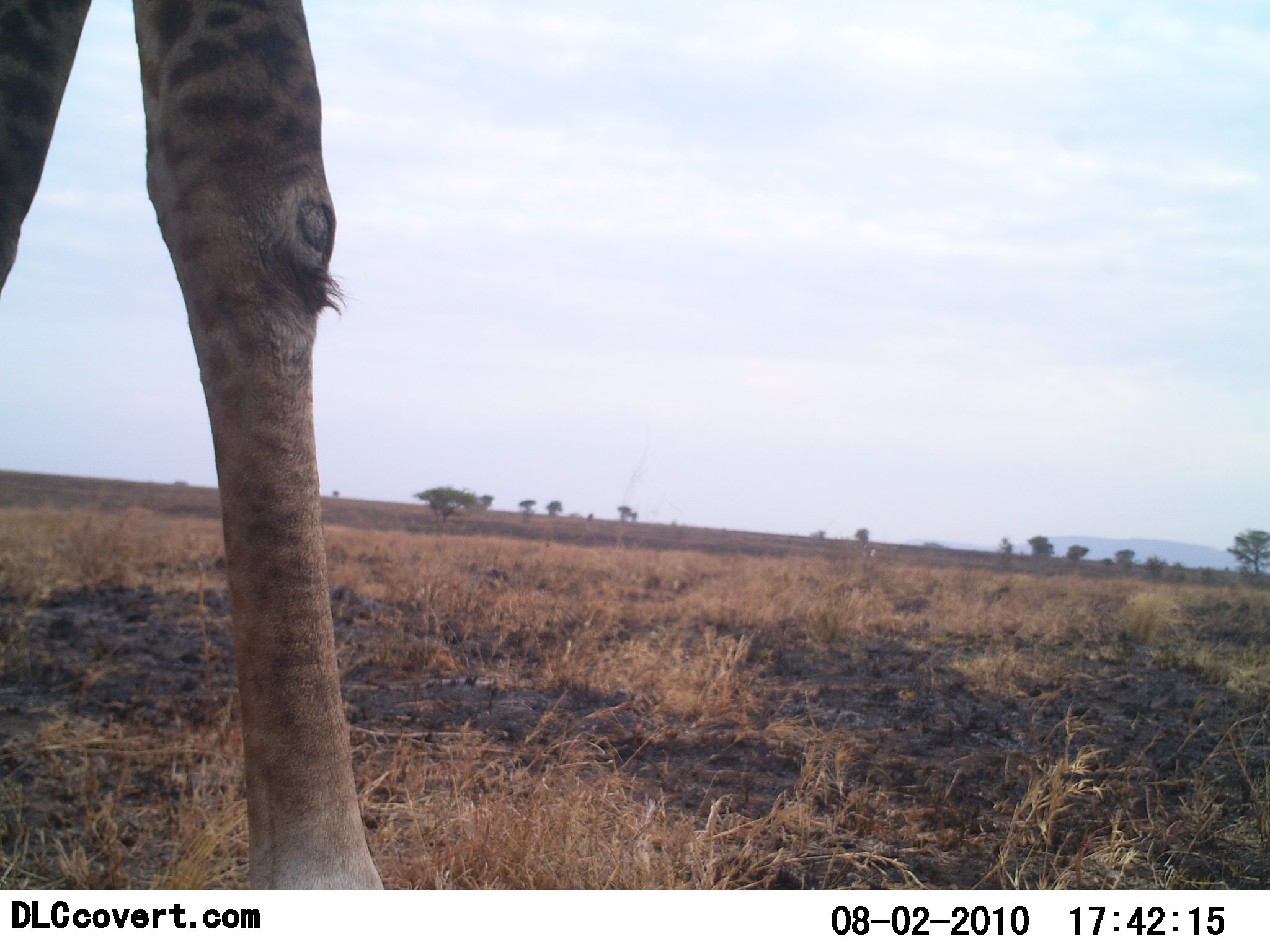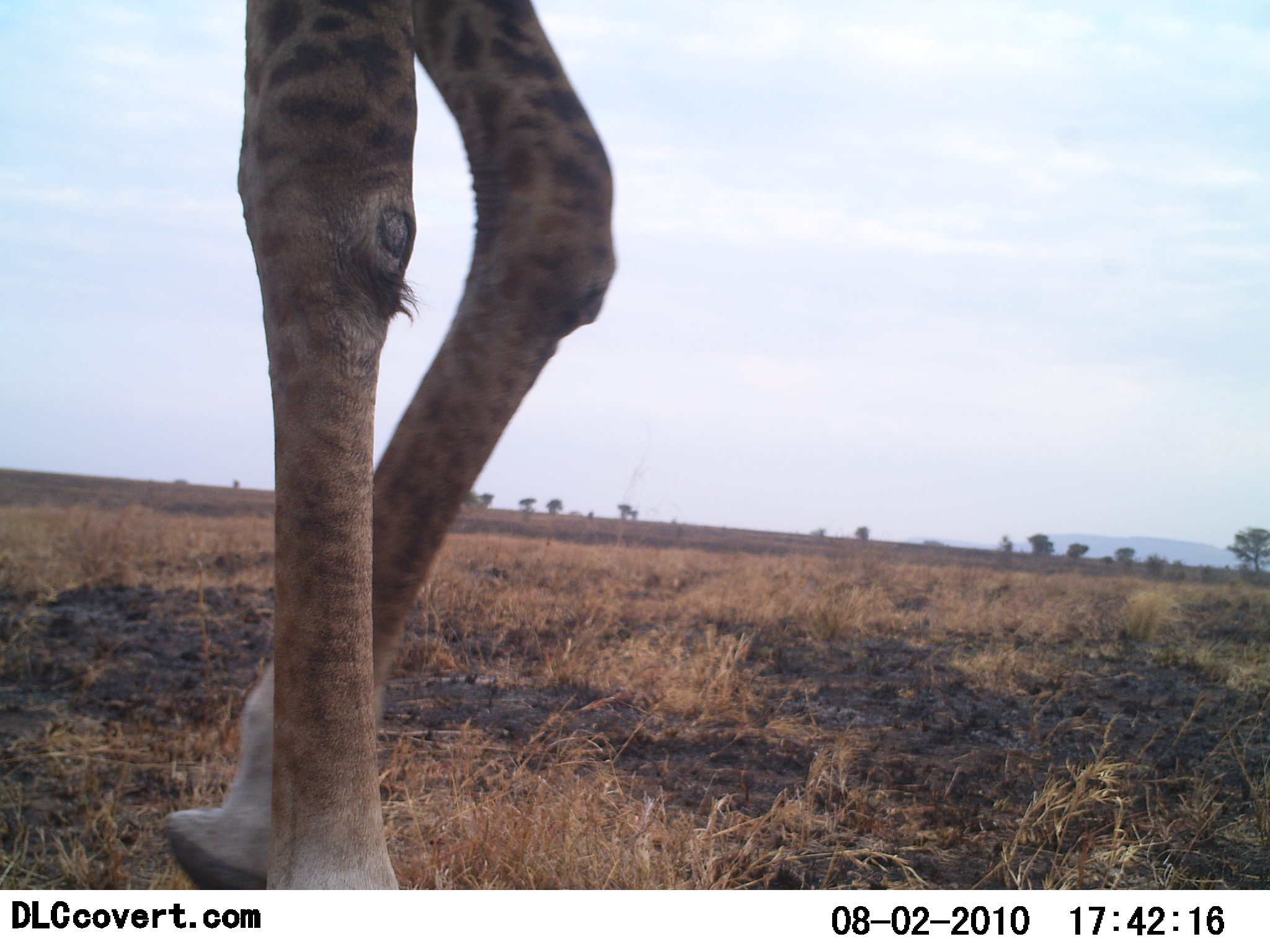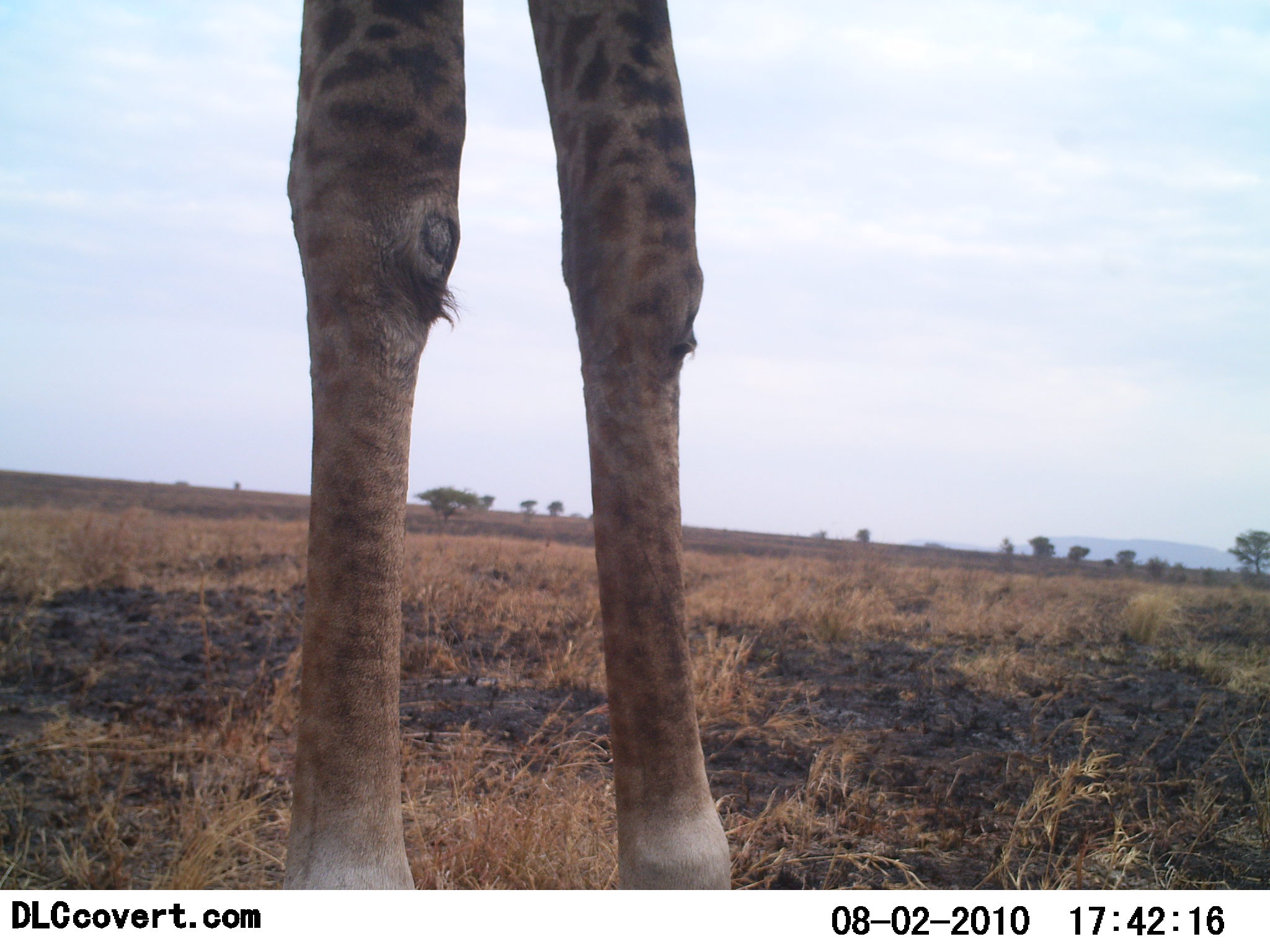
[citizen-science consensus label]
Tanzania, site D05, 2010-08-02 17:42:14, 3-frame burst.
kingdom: Animalia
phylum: Chordata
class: Mammalia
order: Artiodactyla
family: Giraffidae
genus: Giraffa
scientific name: Giraffa camelopardalis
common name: giraffe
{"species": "giraffe (Giraffa camelopardalis)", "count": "1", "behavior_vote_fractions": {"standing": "27%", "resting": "0%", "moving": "73%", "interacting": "0%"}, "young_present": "0%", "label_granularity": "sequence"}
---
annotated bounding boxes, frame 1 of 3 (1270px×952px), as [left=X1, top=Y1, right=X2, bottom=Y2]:
animal: [left=0, top=0, right=384, bottom=890]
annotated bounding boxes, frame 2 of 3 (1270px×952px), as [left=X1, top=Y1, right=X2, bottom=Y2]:
animal: [left=159, top=0, right=617, bottom=891]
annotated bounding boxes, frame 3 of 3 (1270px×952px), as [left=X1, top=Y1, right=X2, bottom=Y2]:
animal: [left=283, top=2, right=734, bottom=889]